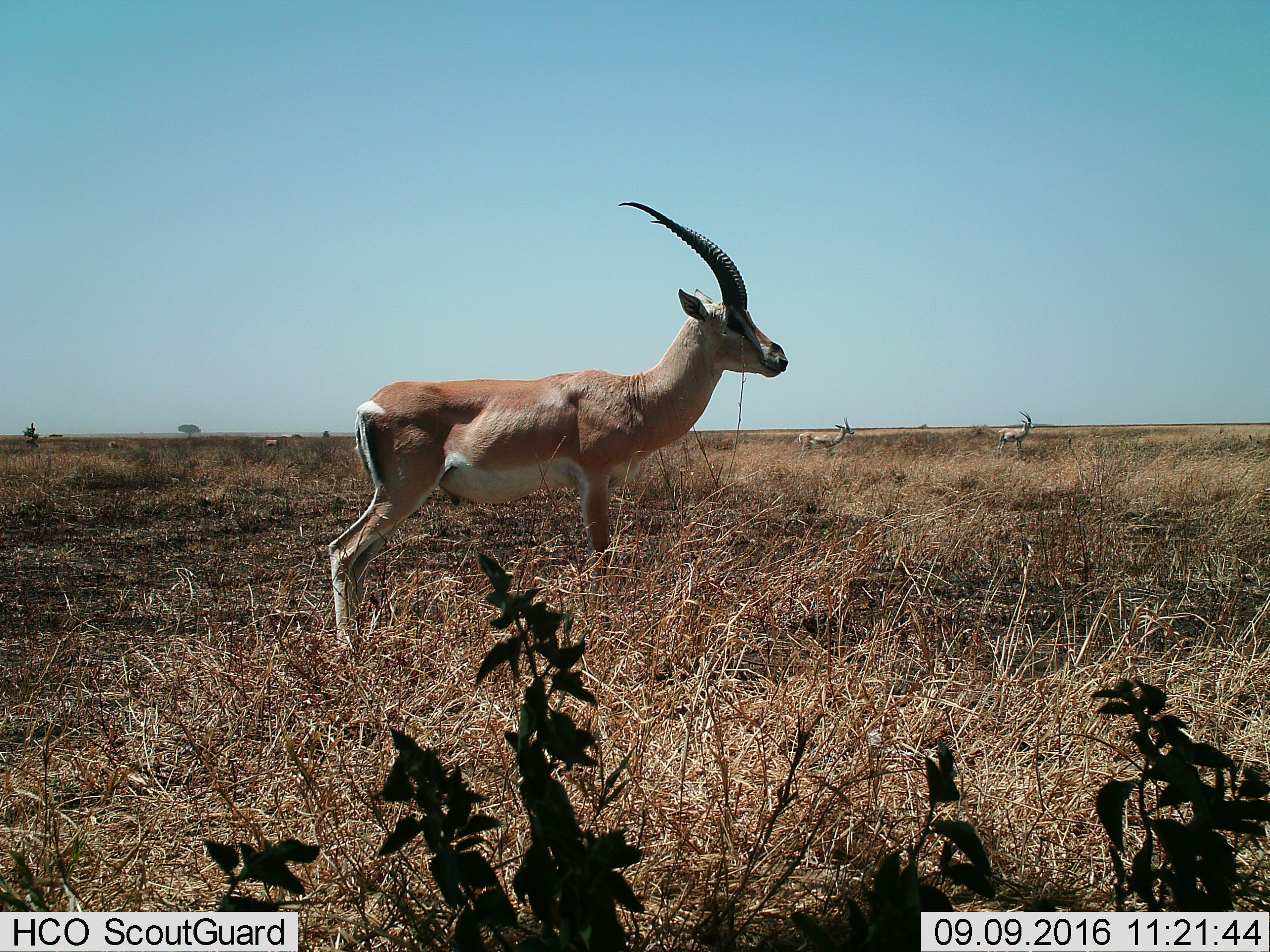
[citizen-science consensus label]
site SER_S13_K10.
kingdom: Animalia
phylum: Chordata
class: Mammalia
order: Artiodactyla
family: Bovidae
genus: Nanger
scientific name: Nanger granti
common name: grant's gazelle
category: gazellegrants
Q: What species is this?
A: Gazellegrants (grant's gazelle) (Nanger granti).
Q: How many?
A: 4.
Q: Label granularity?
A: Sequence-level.